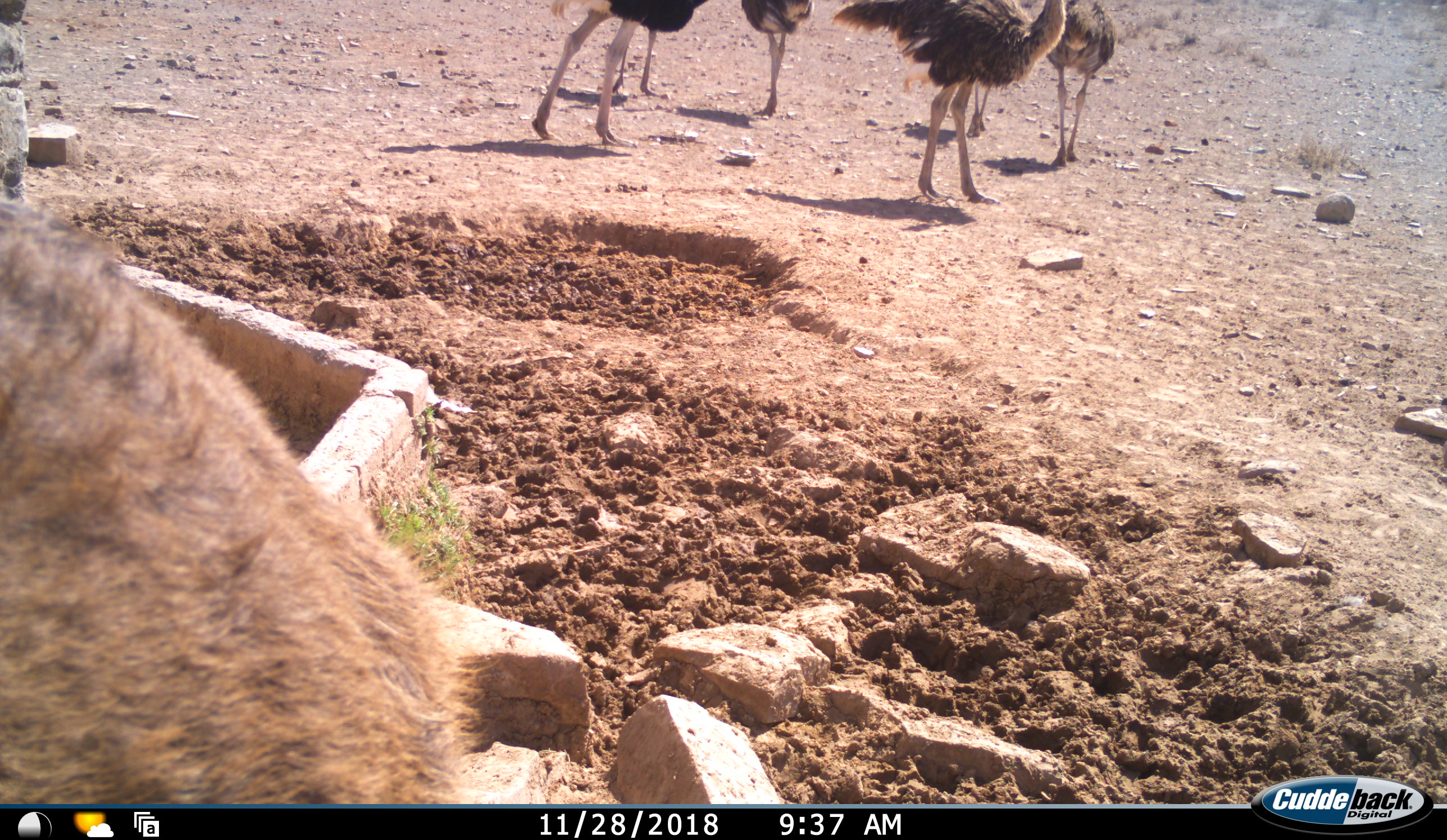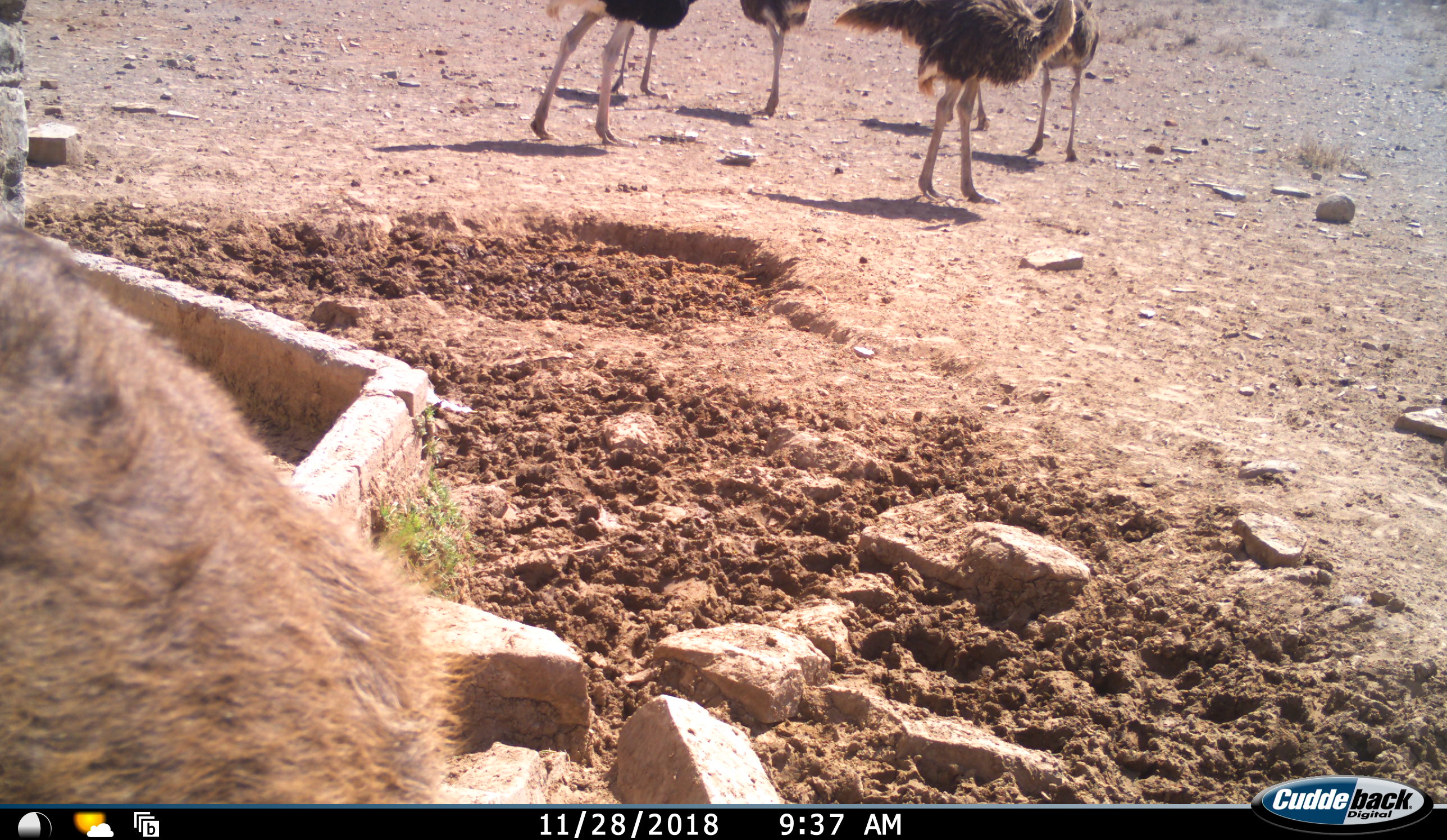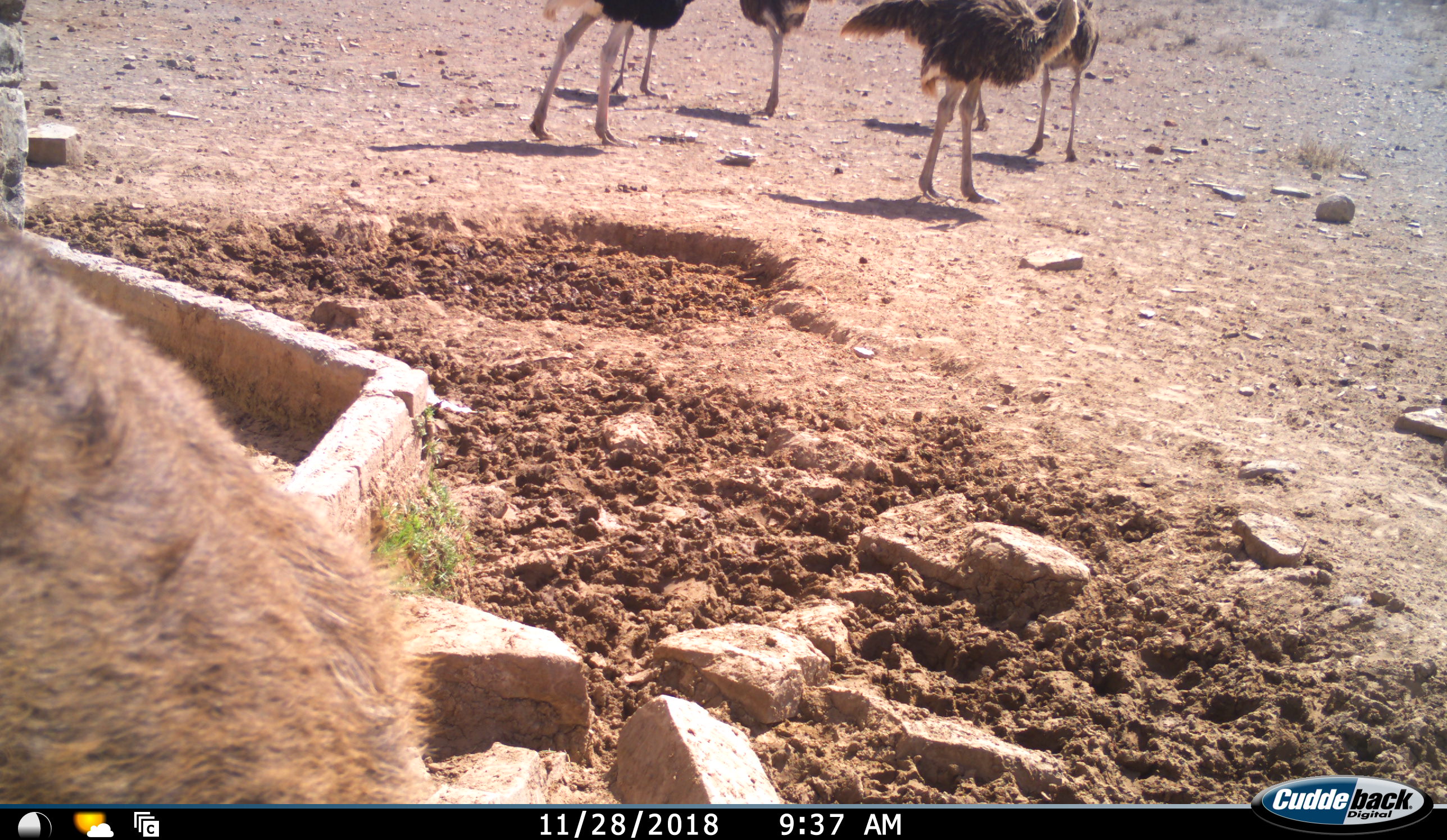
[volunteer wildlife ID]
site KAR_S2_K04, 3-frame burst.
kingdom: Animalia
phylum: Chordata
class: Aves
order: Struthioniformes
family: Struthionidae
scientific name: Struthionidae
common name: ostrich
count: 6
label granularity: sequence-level